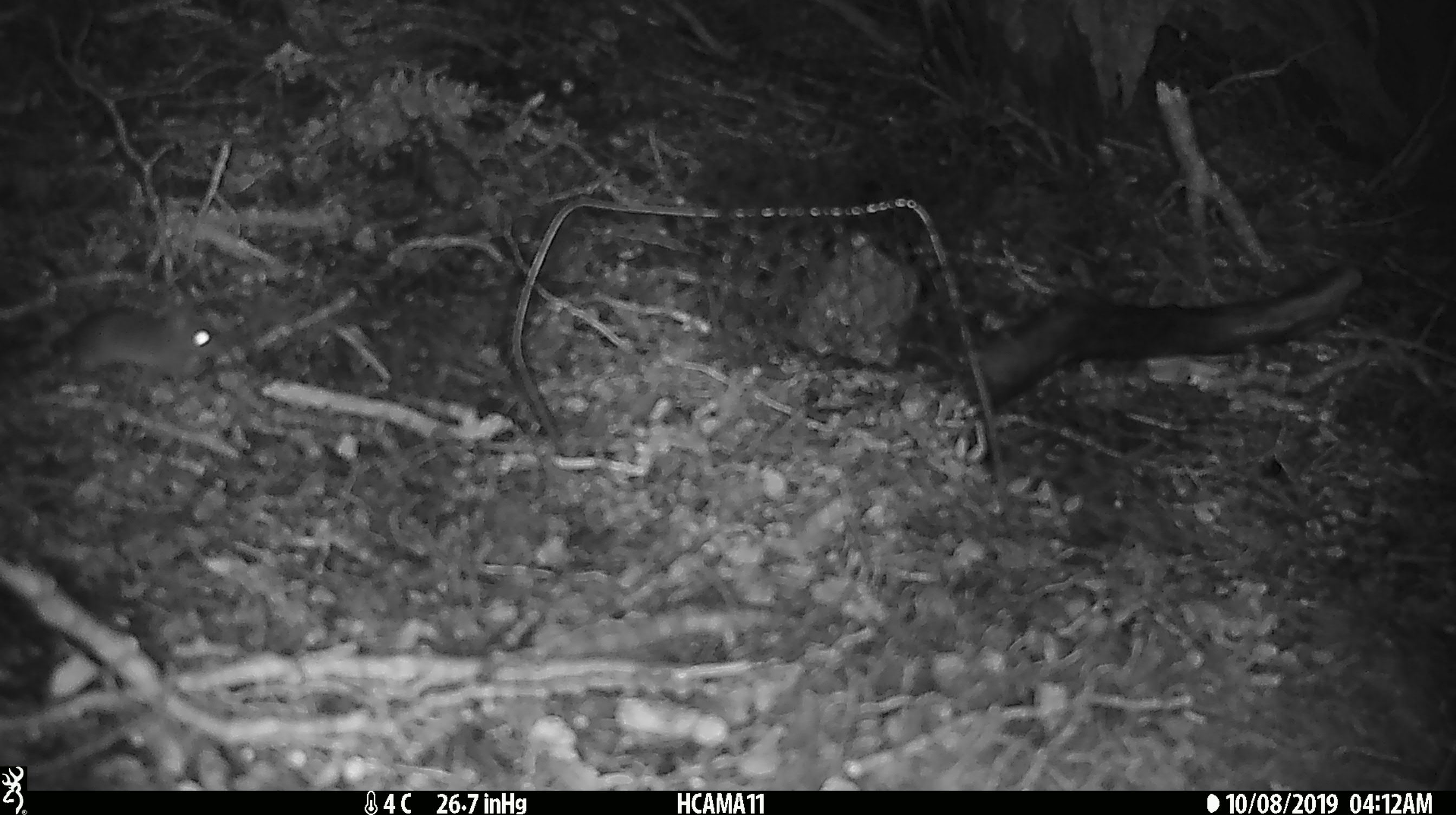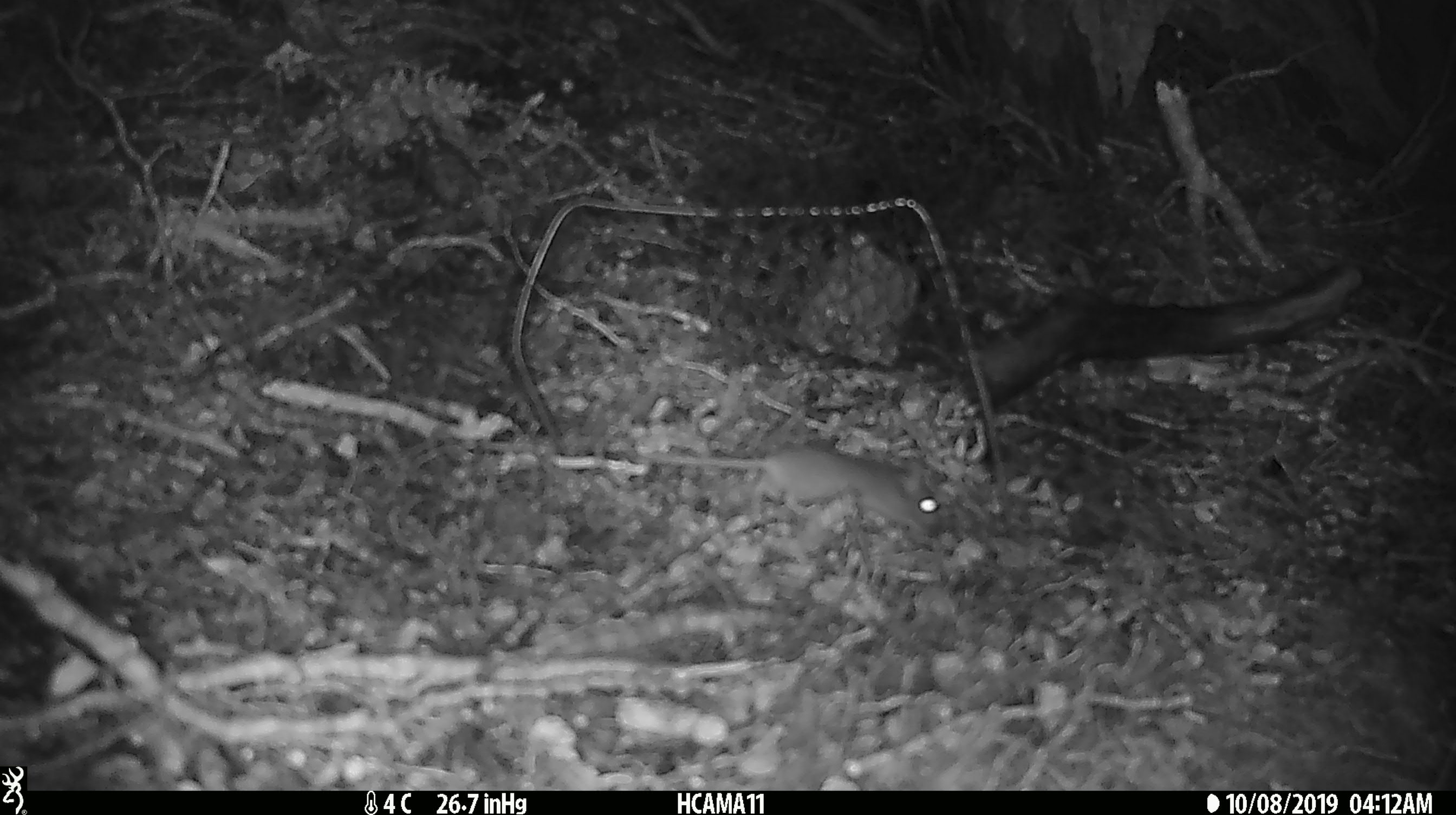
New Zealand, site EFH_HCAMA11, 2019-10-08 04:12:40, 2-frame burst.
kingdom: Animalia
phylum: Chordata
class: Mammalia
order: Rodentia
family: Muridae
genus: Mus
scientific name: Mus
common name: mouse